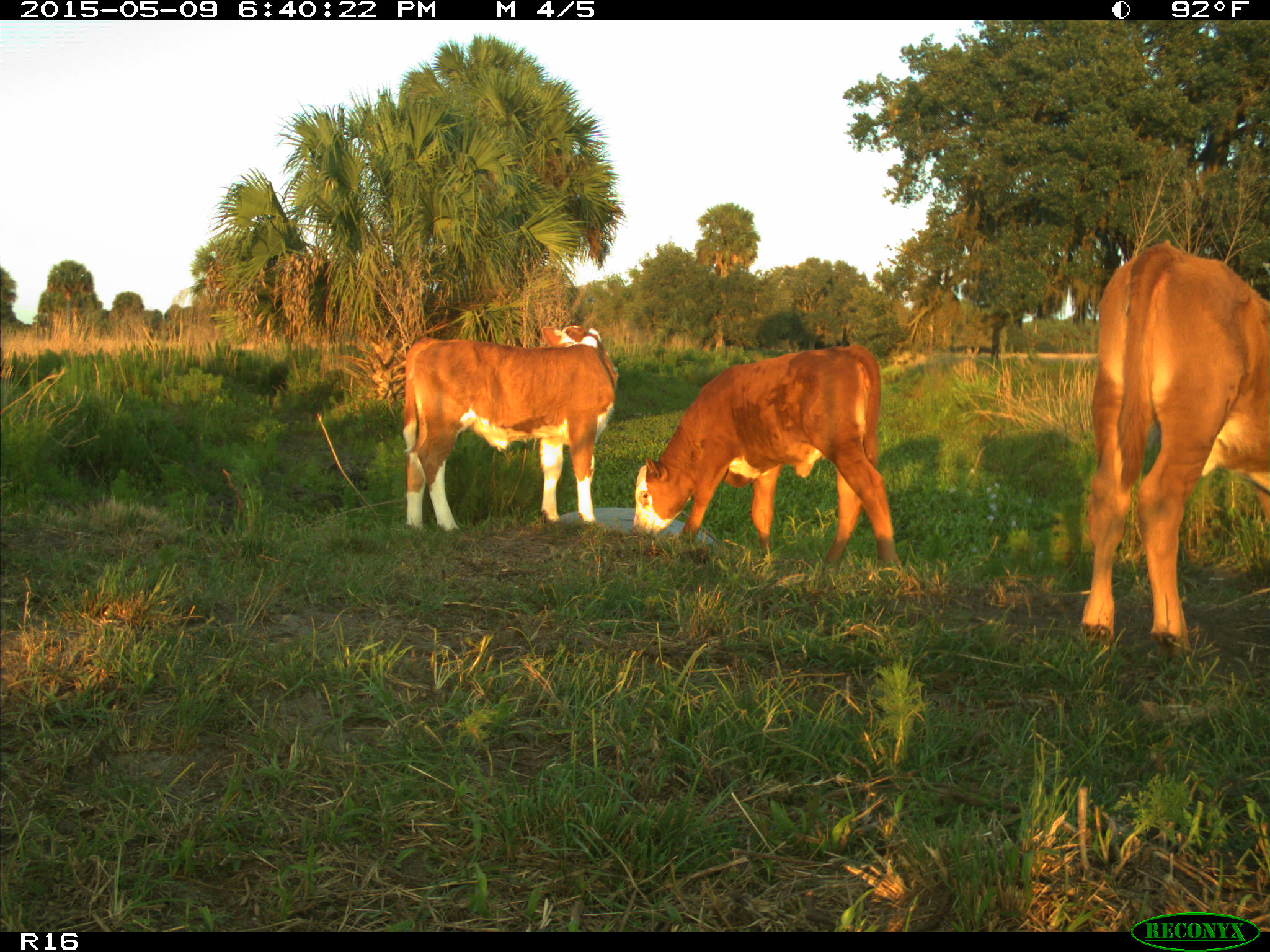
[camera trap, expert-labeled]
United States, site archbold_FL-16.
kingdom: Animalia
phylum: Chordata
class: Mammalia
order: Artiodactyla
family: Bovidae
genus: Bos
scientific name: Bos taurus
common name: domestic cow